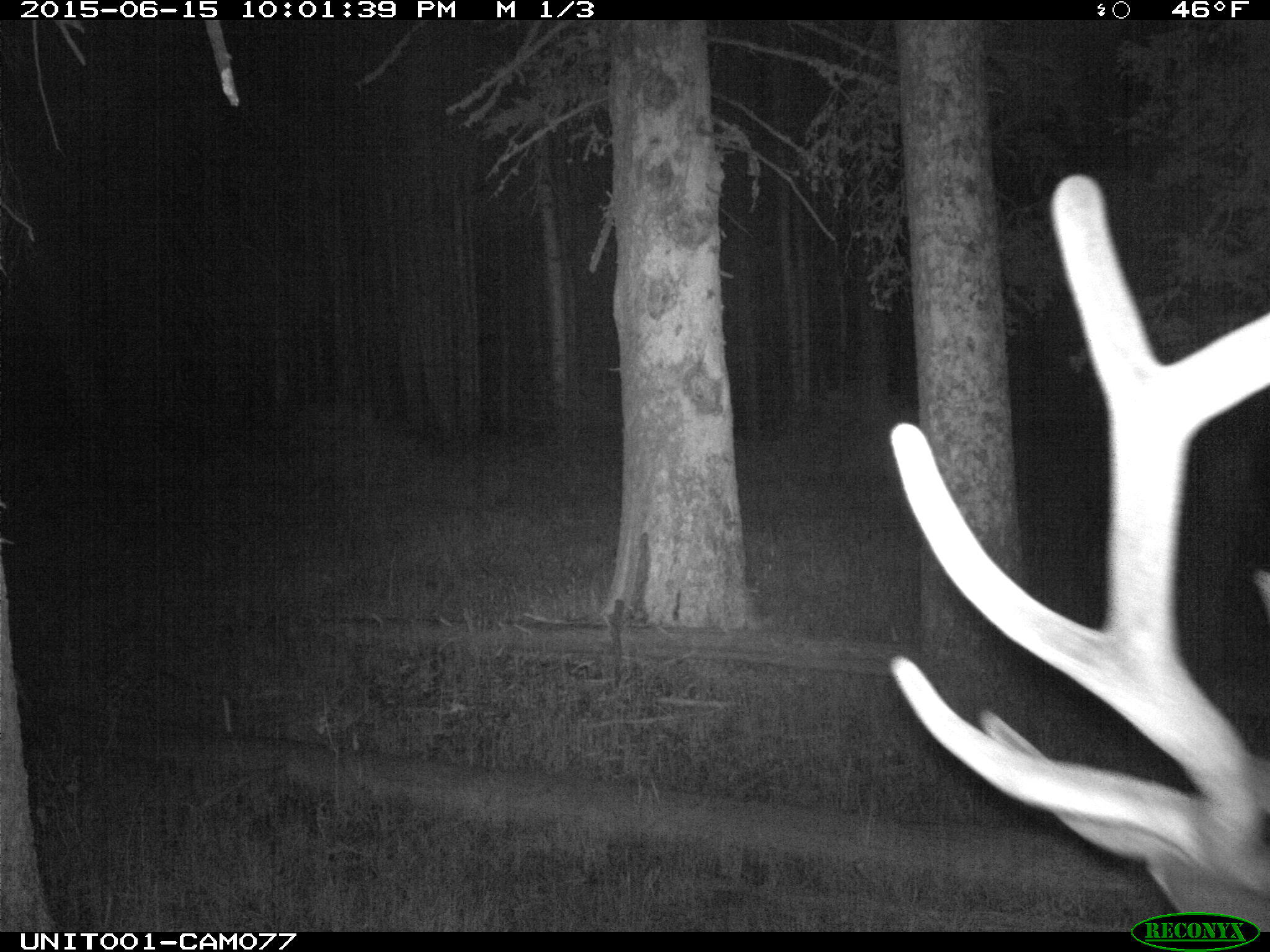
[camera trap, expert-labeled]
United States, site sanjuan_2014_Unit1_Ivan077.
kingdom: Animalia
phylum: Chordata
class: Mammalia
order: Artiodactyla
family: Cervidae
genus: Cervus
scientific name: Cervus elaphus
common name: red deer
Cervus elaphus (red deer).